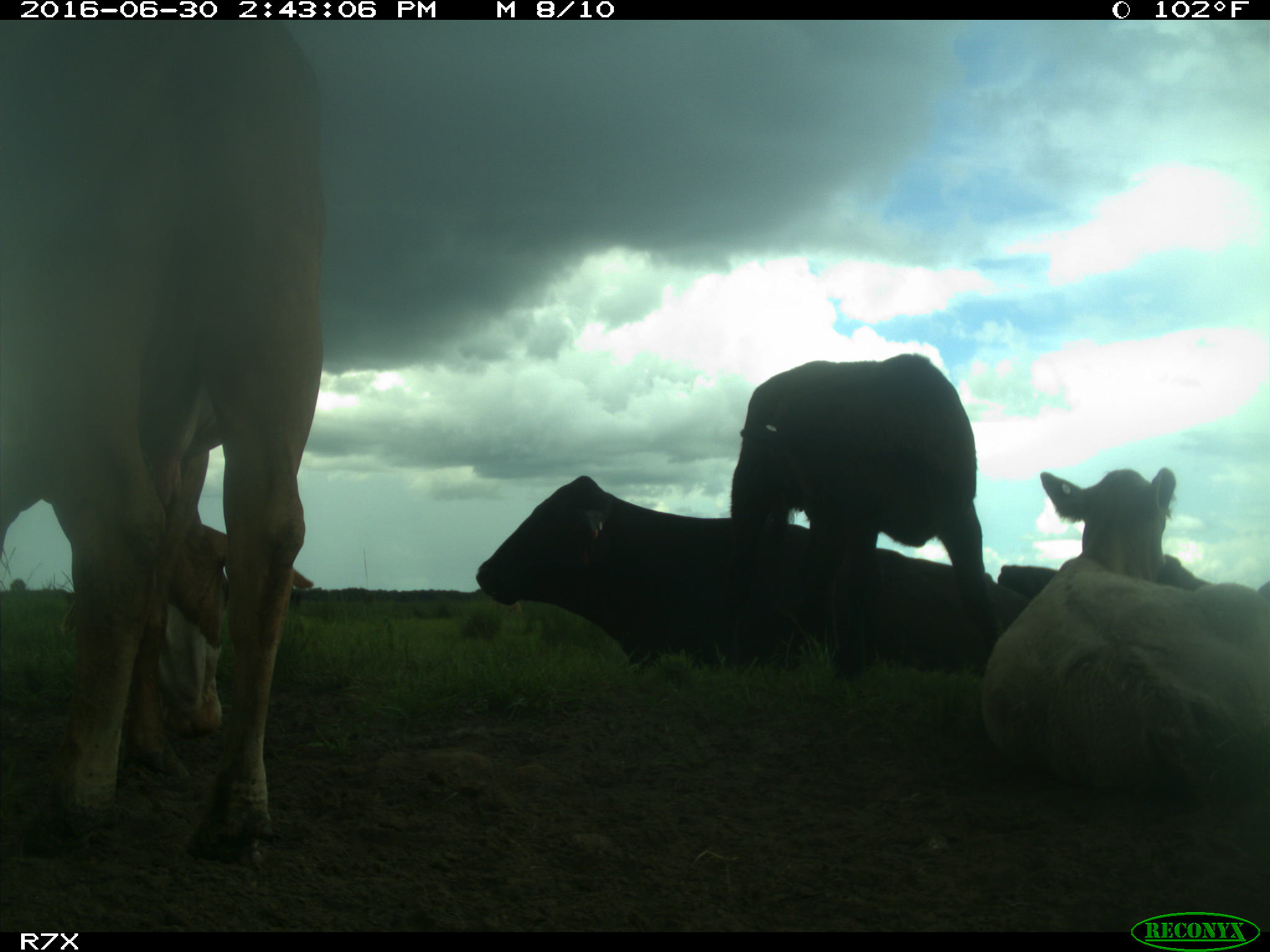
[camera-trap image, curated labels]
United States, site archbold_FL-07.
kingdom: Animalia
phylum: Chordata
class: Mammalia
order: Artiodactyla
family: Bovidae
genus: Bos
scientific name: Bos taurus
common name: domestic cow